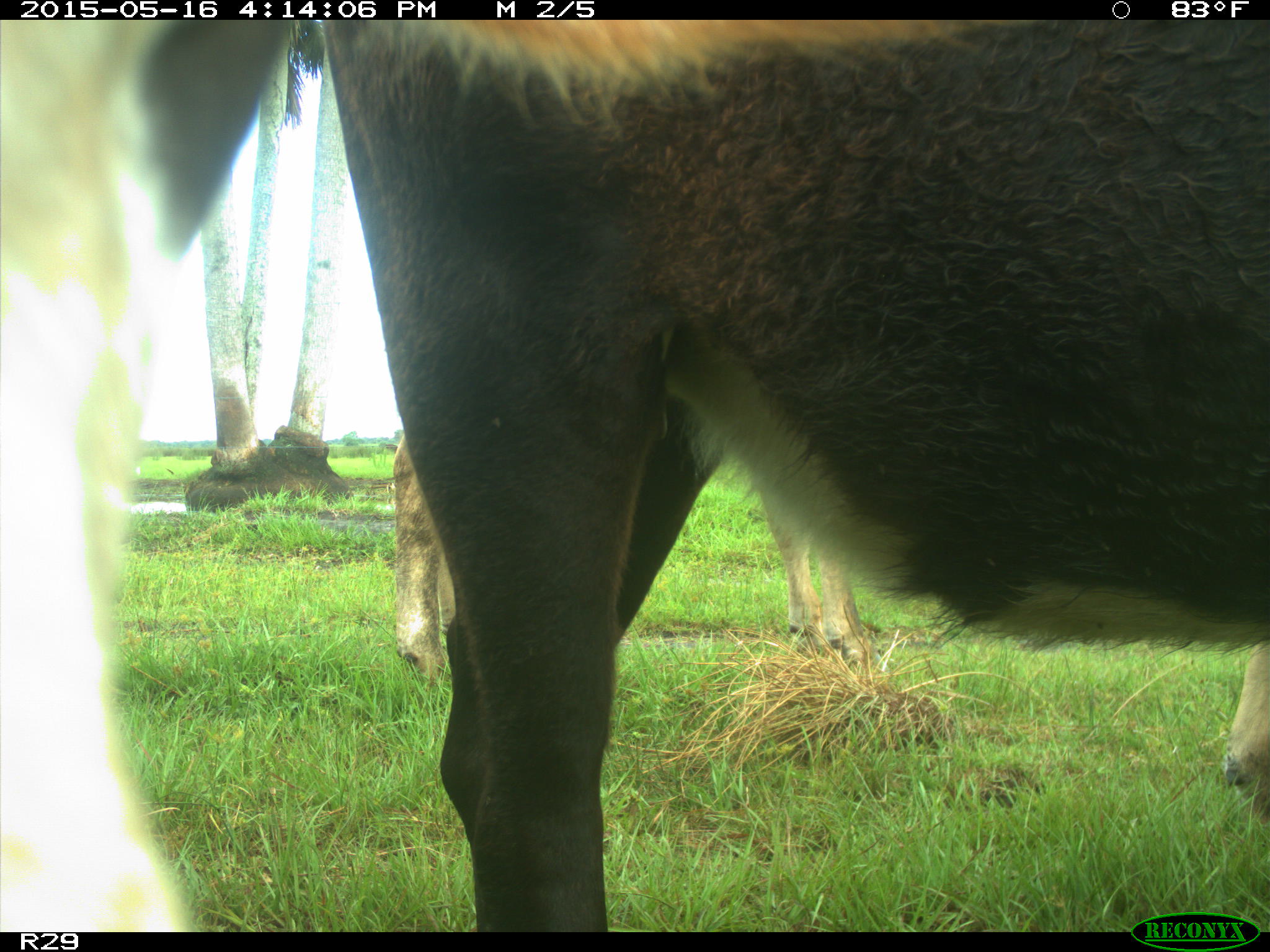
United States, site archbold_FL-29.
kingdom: Animalia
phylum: Chordata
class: Mammalia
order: Artiodactyla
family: Bovidae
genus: Bos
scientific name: Bos taurus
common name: domestic cow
Bos taurus (domestic cow).